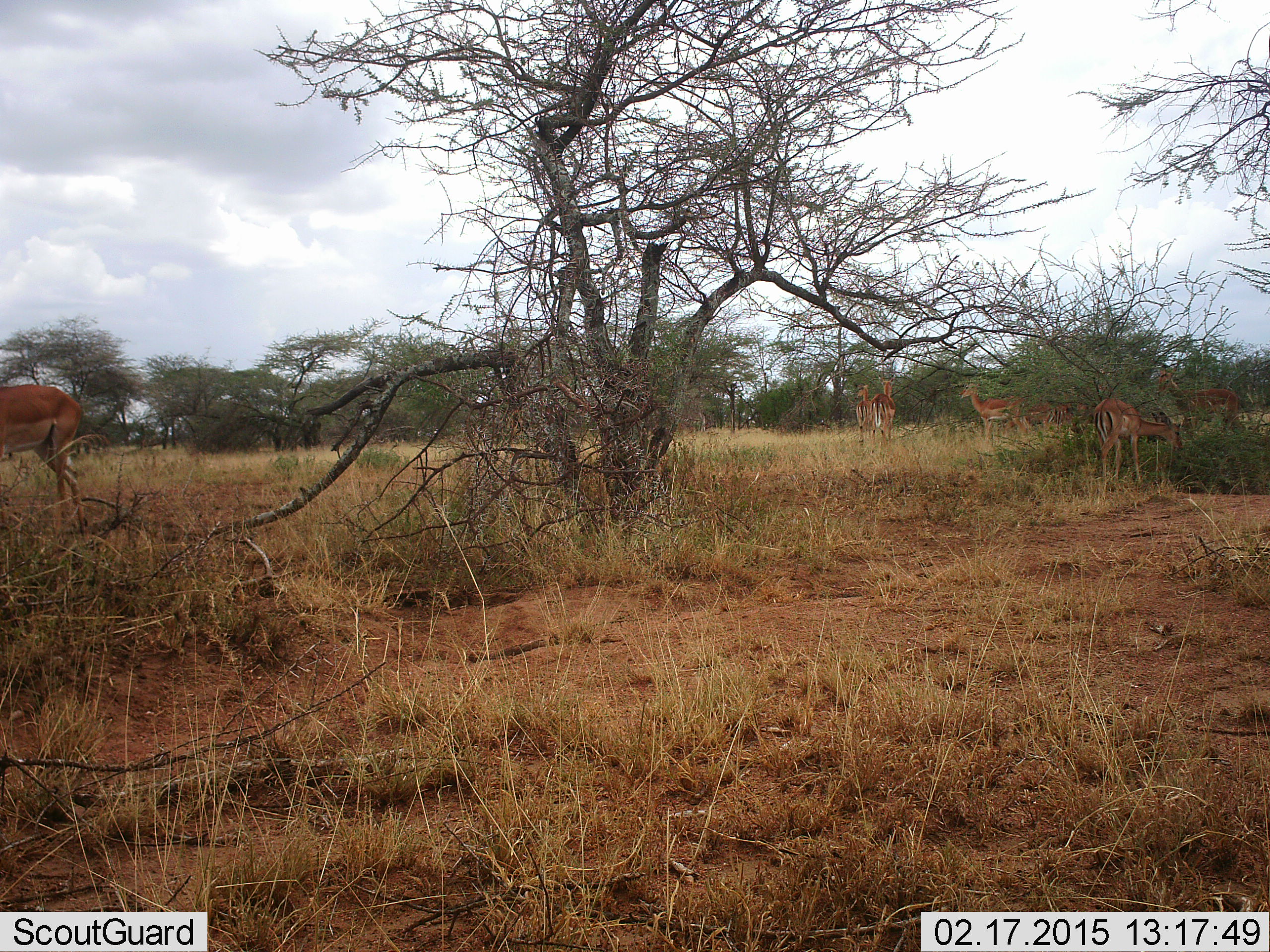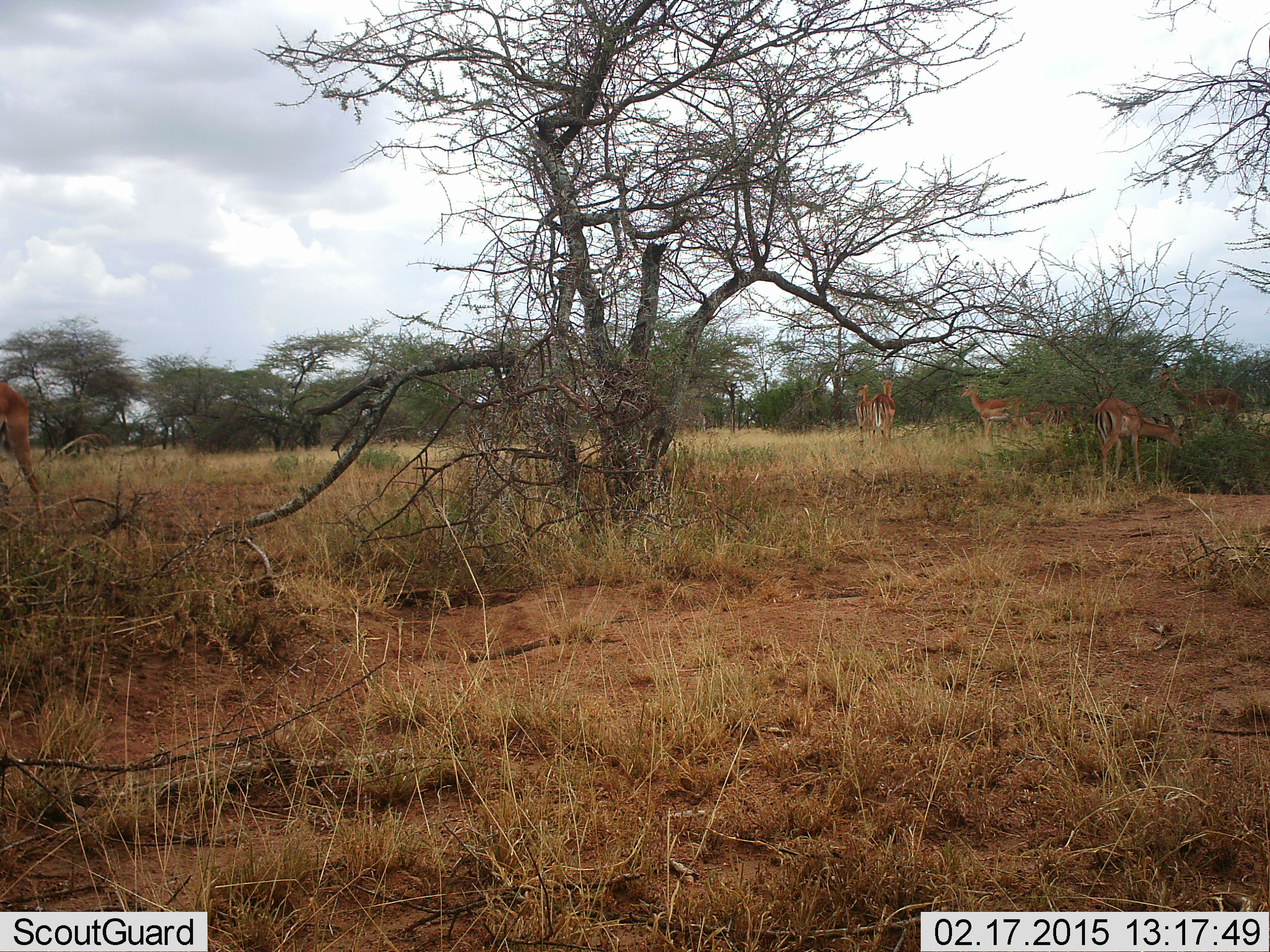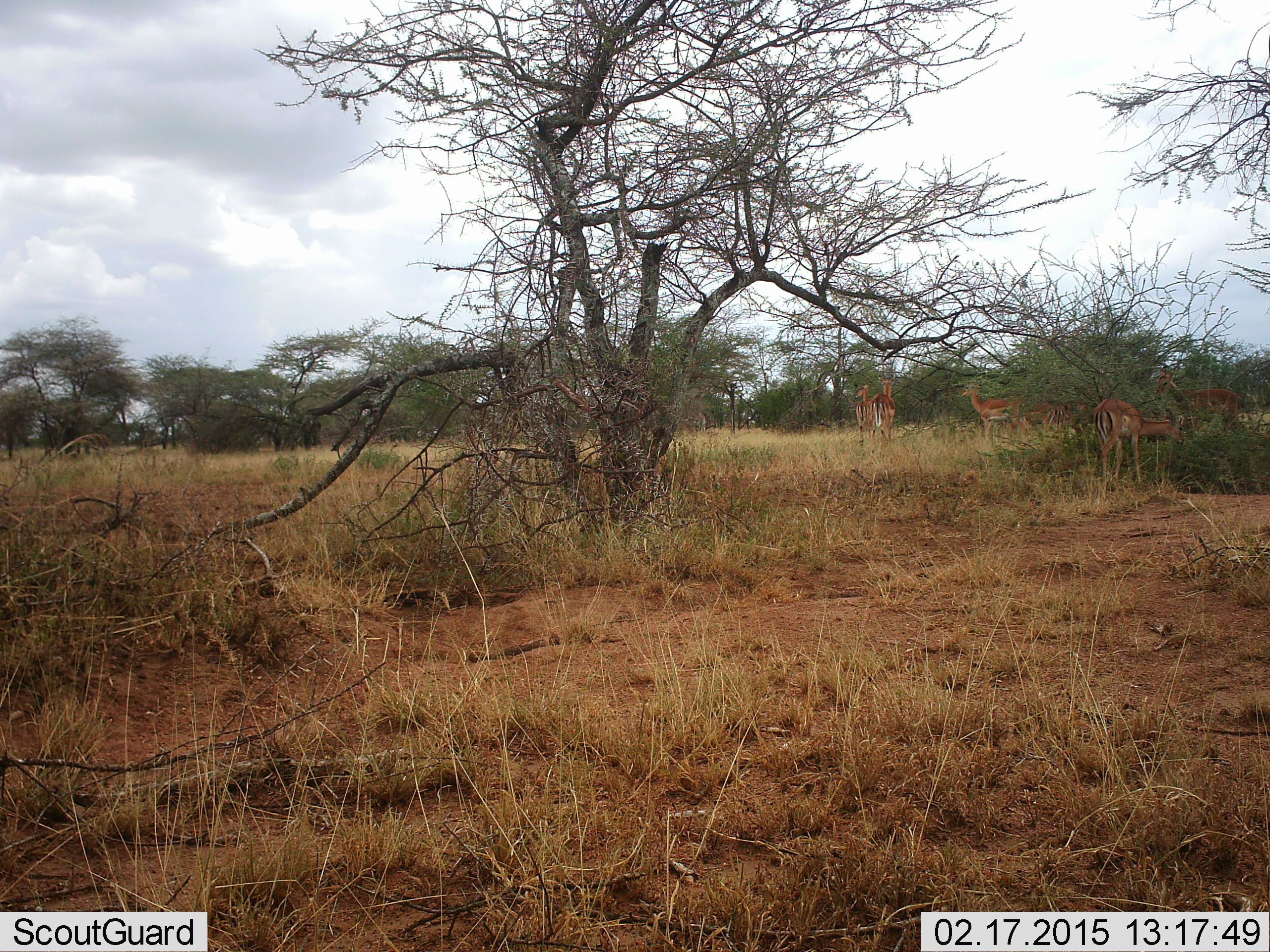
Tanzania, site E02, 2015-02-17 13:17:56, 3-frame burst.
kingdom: Animalia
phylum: Chordata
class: Mammalia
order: Artiodactyla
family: Bovidae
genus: Aepyceros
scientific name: Aepyceros melampus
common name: impala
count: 6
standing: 80%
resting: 0%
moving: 60%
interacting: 0%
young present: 0%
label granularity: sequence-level